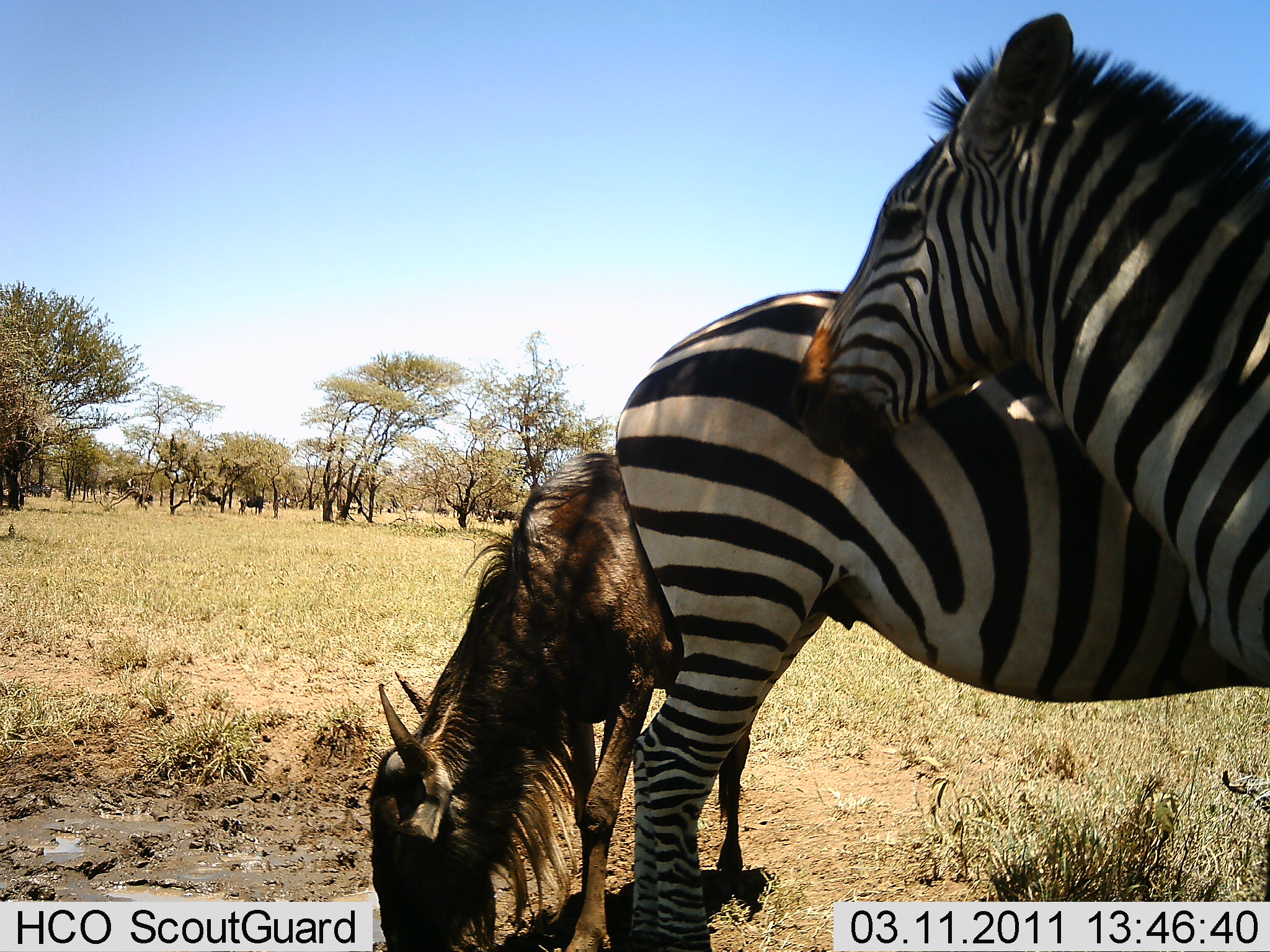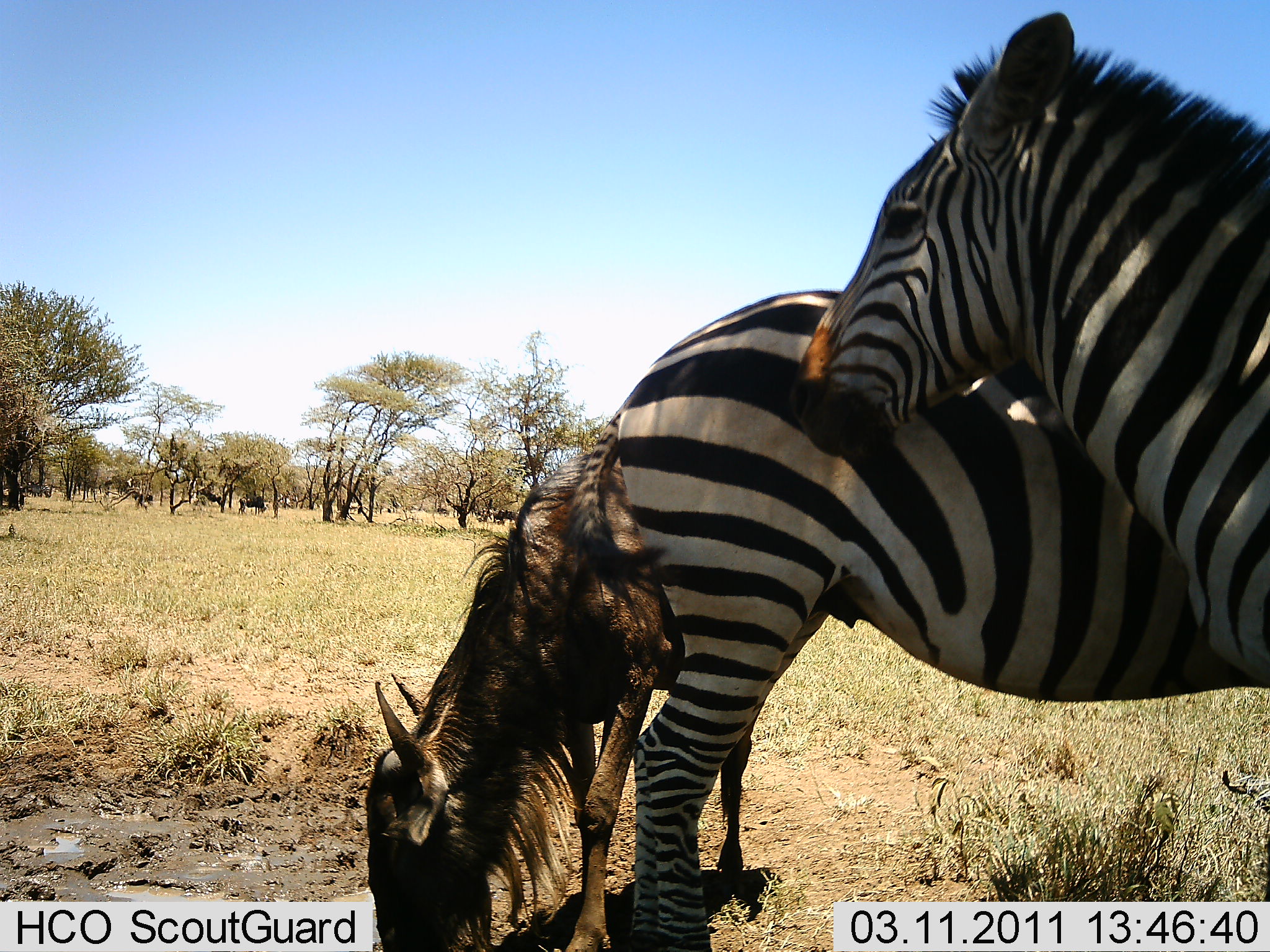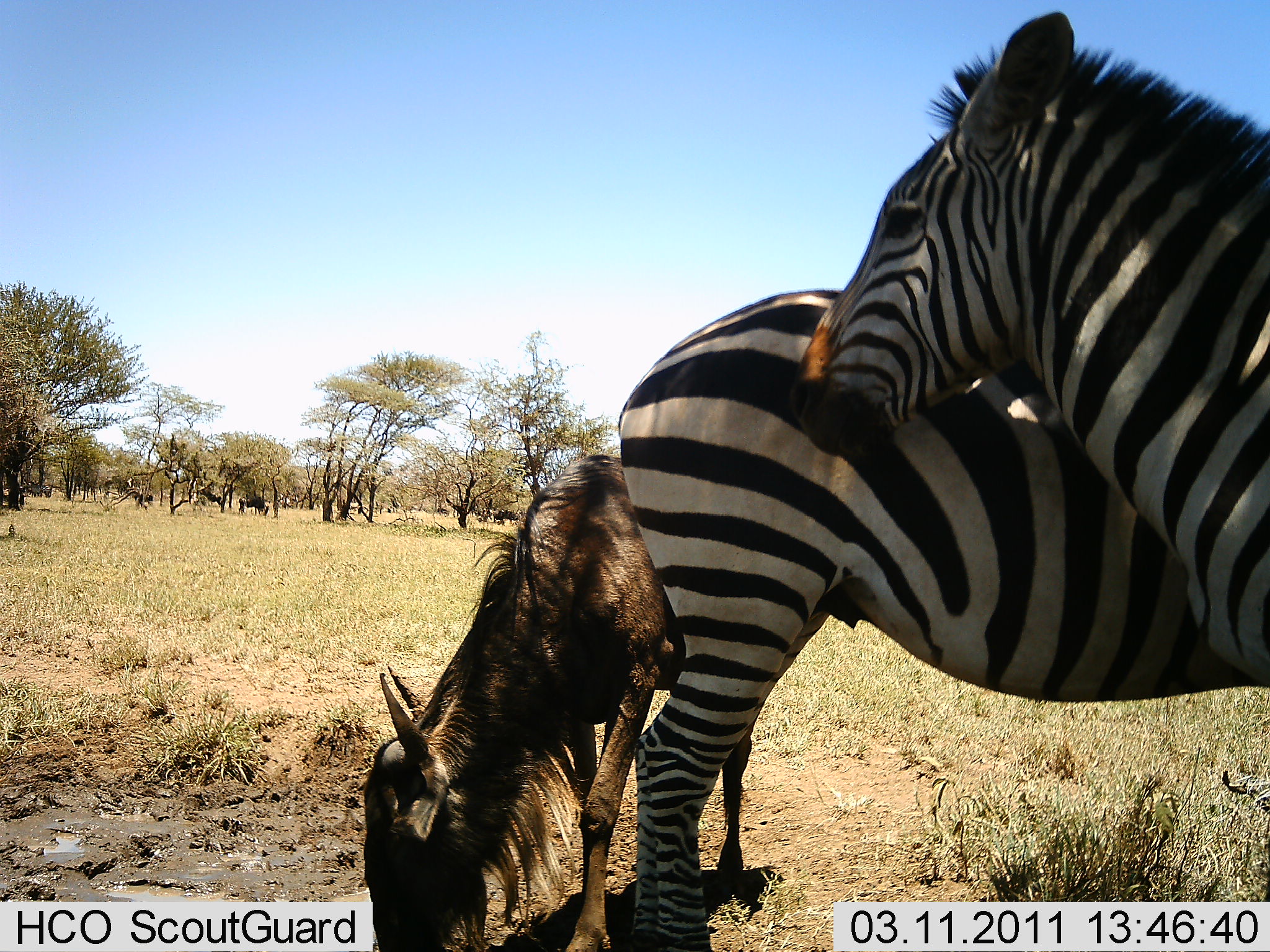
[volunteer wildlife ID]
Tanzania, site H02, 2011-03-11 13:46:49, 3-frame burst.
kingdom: Animalia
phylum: Chordata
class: Mammalia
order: Artiodactyla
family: Bovidae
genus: Connochaetes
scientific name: Connochaetes taurinus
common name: blue wildebeest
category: wildebeest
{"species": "wildebeest (blue wildebeest) (Connochaetes taurinus)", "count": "1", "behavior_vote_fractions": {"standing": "29%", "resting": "0%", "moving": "0%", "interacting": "0%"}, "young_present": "0%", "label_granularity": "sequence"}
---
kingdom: Animalia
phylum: Chordata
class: Mammalia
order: Perissodactyla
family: Equidae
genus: Equus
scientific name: Equus quagga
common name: plains zebra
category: zebra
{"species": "zebra (plains zebra) (Equus quagga)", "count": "2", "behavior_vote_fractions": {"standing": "73%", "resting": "13%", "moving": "7%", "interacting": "20%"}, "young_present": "0%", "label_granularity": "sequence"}